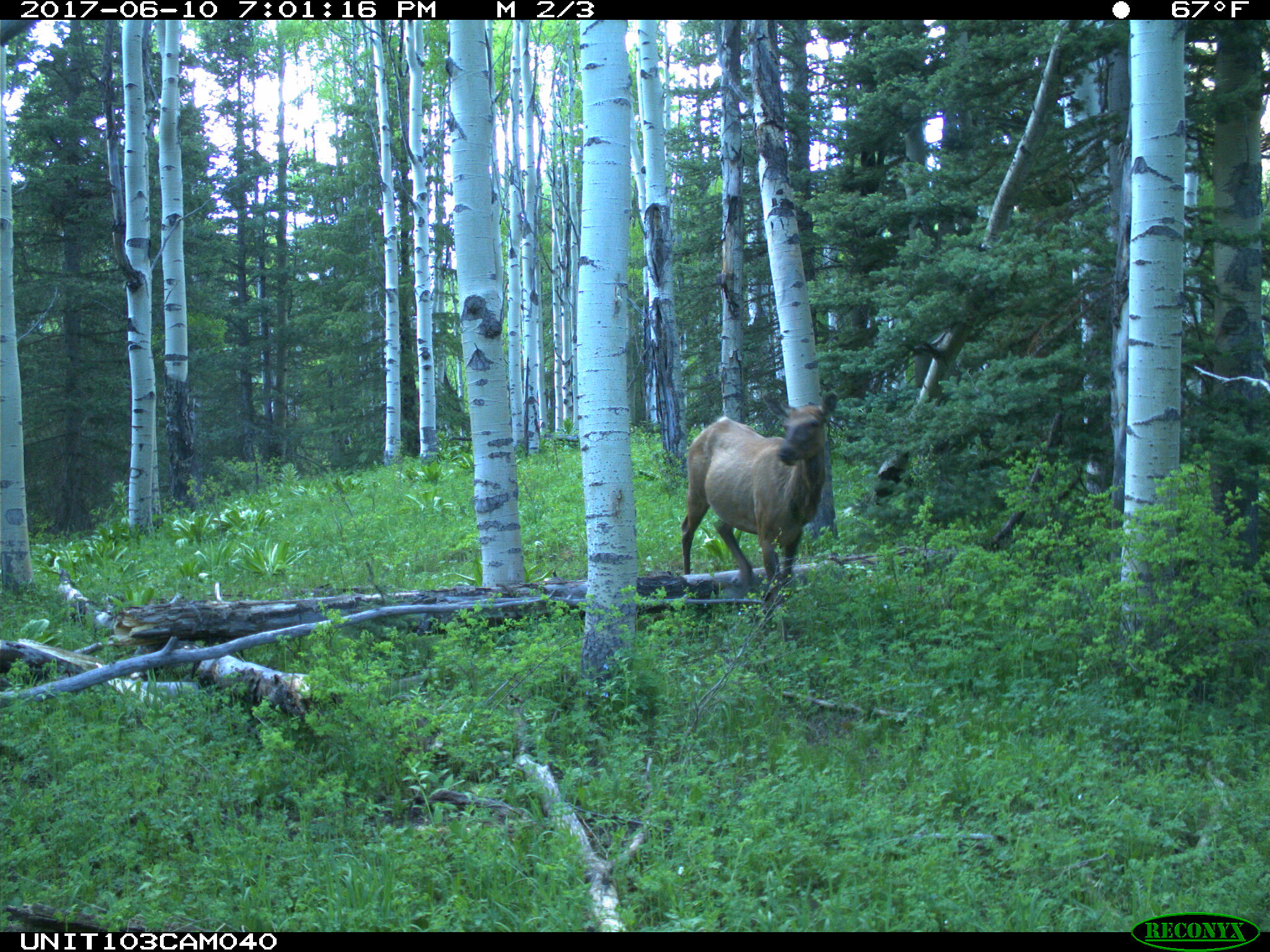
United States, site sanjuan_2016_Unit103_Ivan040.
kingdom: Animalia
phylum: Chordata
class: Mammalia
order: Artiodactyla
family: Cervidae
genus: Cervus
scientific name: Cervus elaphus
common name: red deer